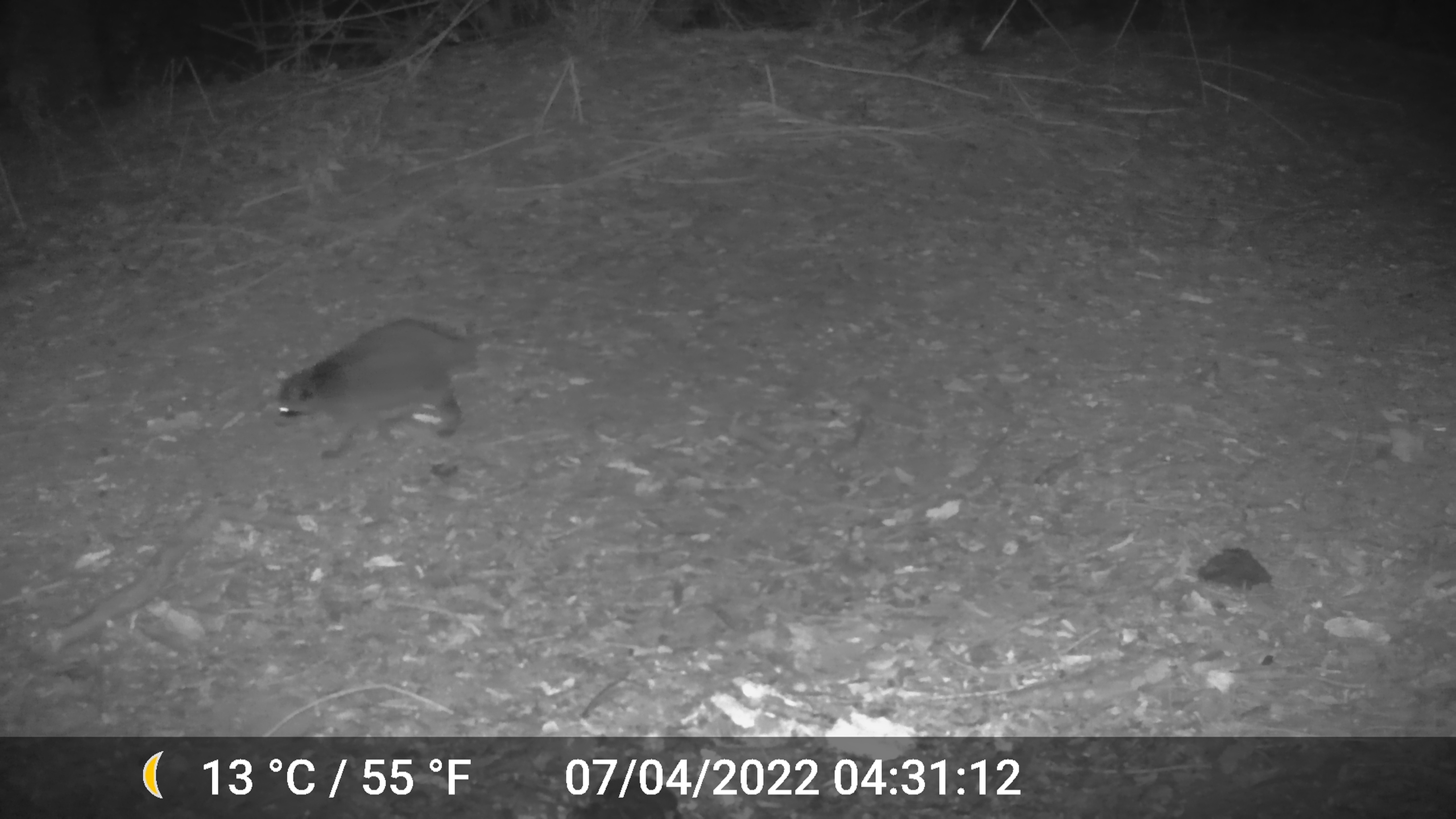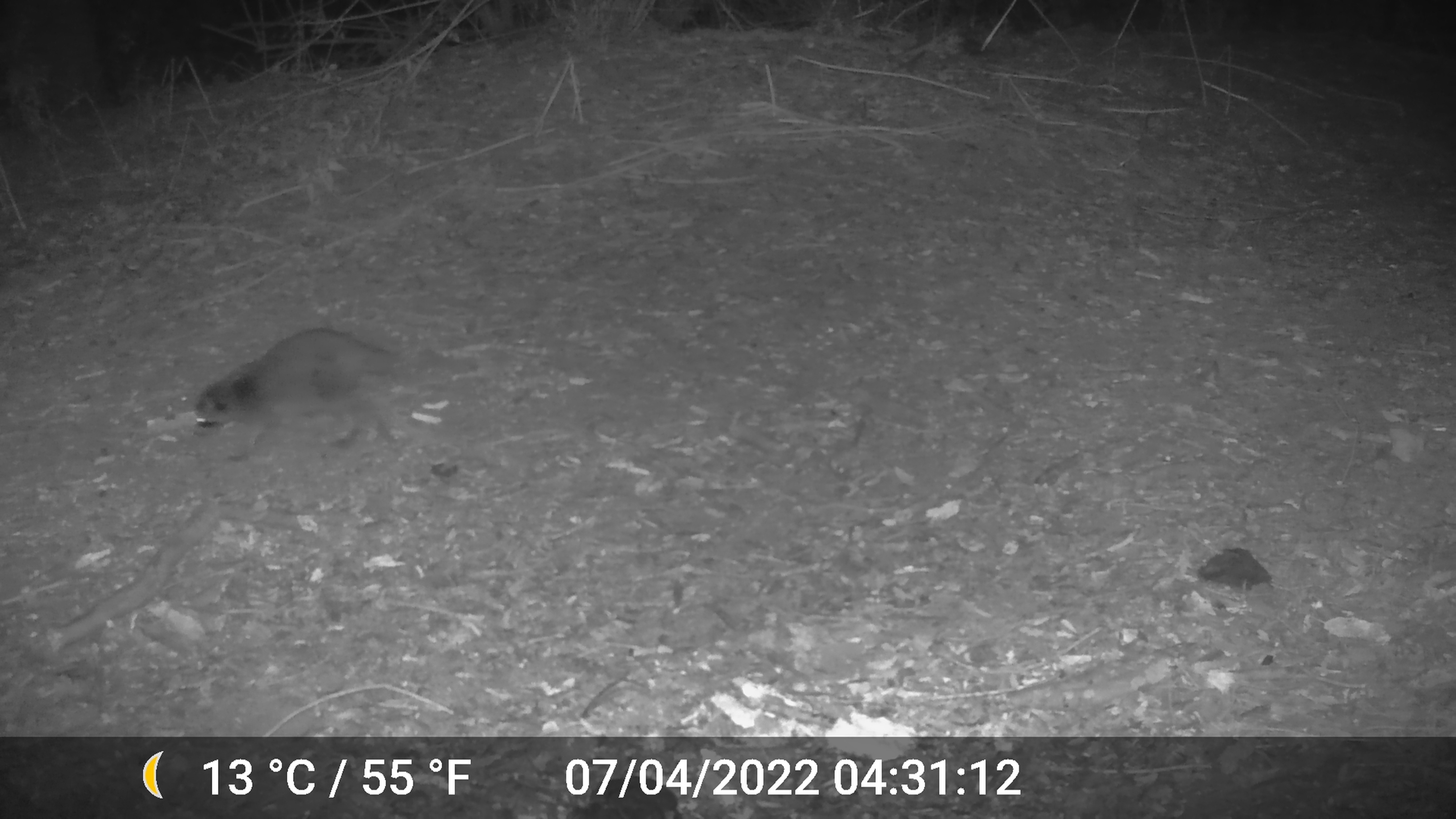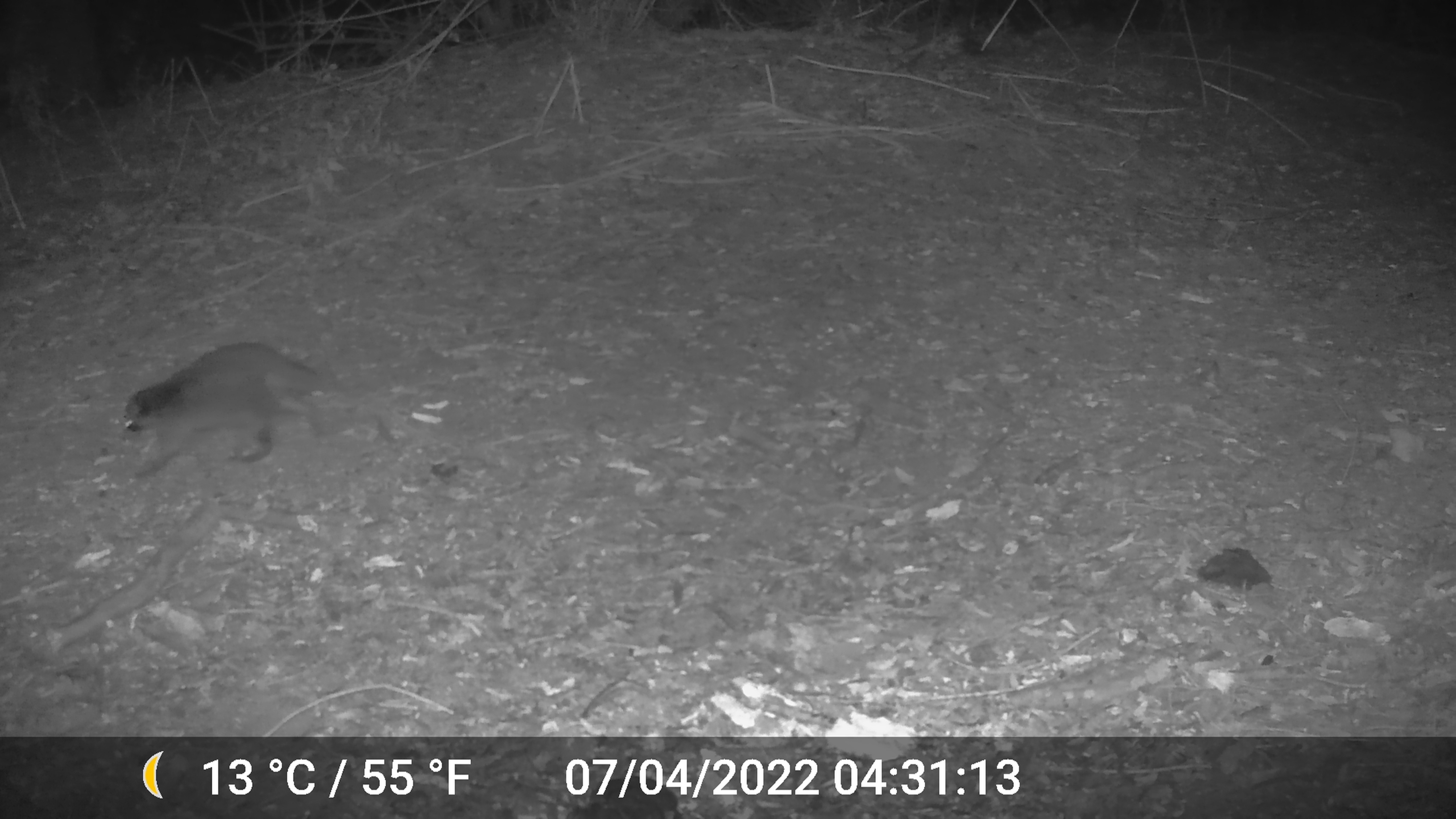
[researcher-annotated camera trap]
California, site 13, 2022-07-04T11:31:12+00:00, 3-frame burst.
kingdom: Animalia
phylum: Chordata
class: Mammalia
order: Carnivora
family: Procyonidae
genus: Procyon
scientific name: Procyon lotor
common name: raccoon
Raccoon (Procyon lotor).